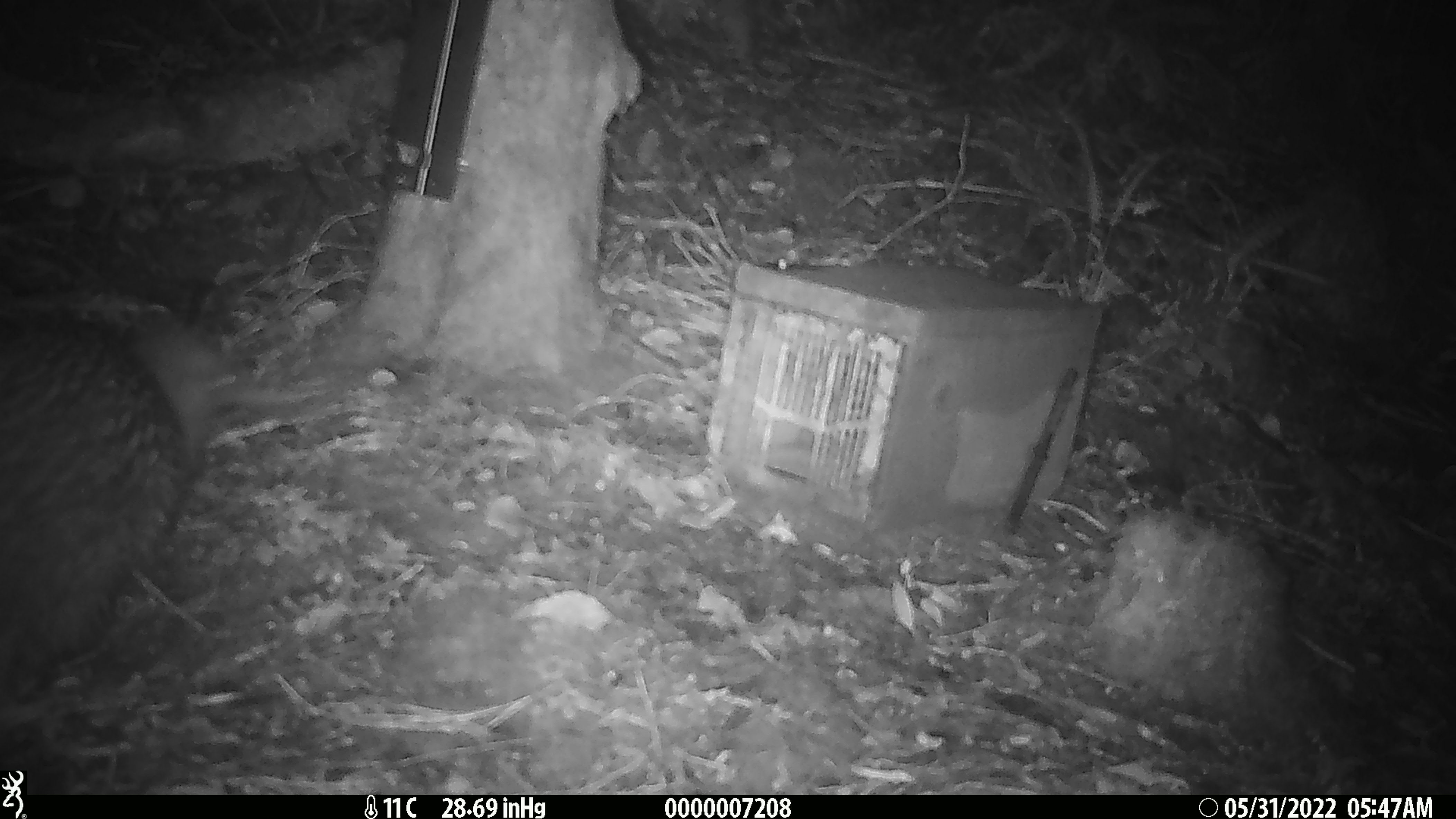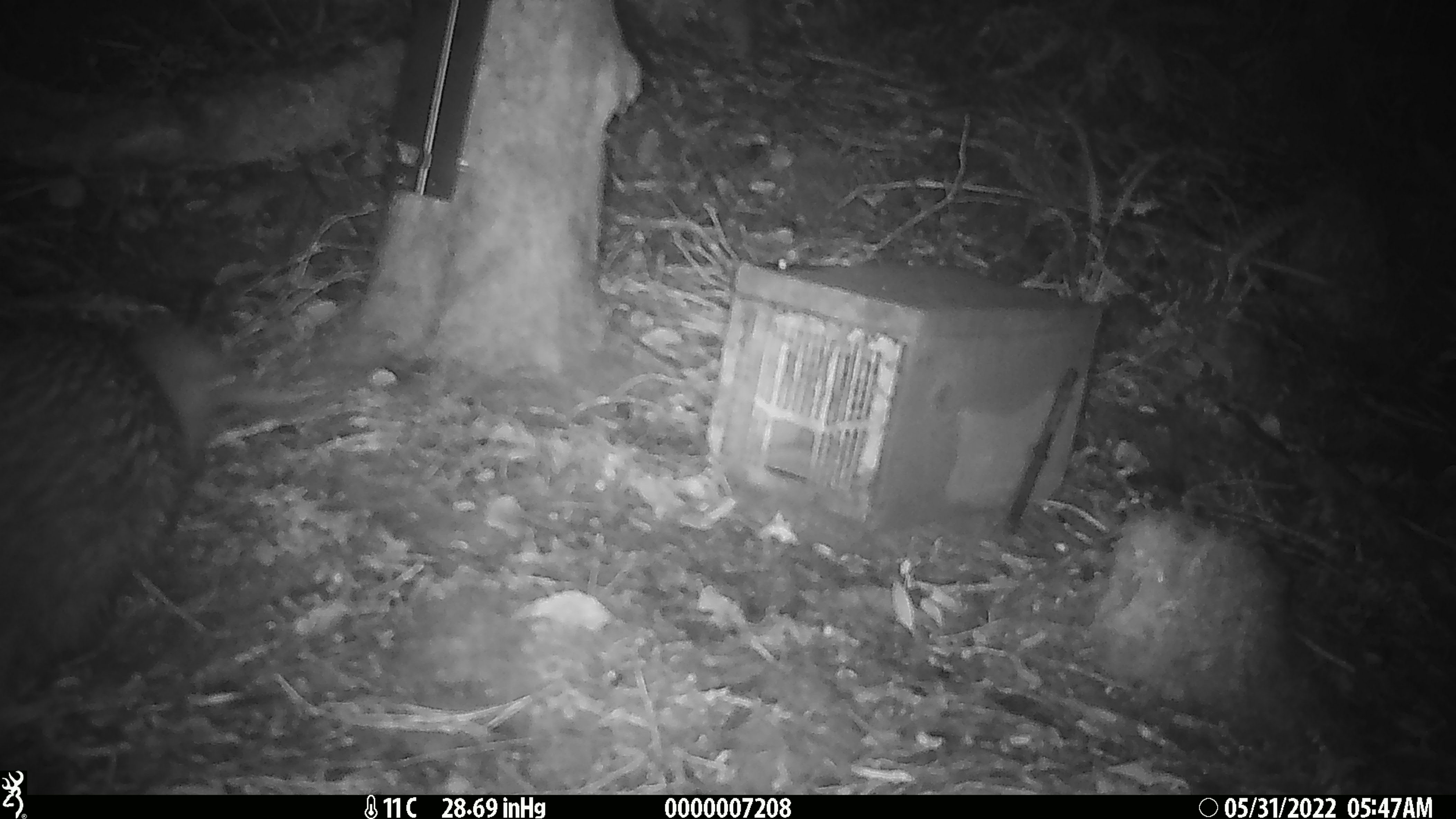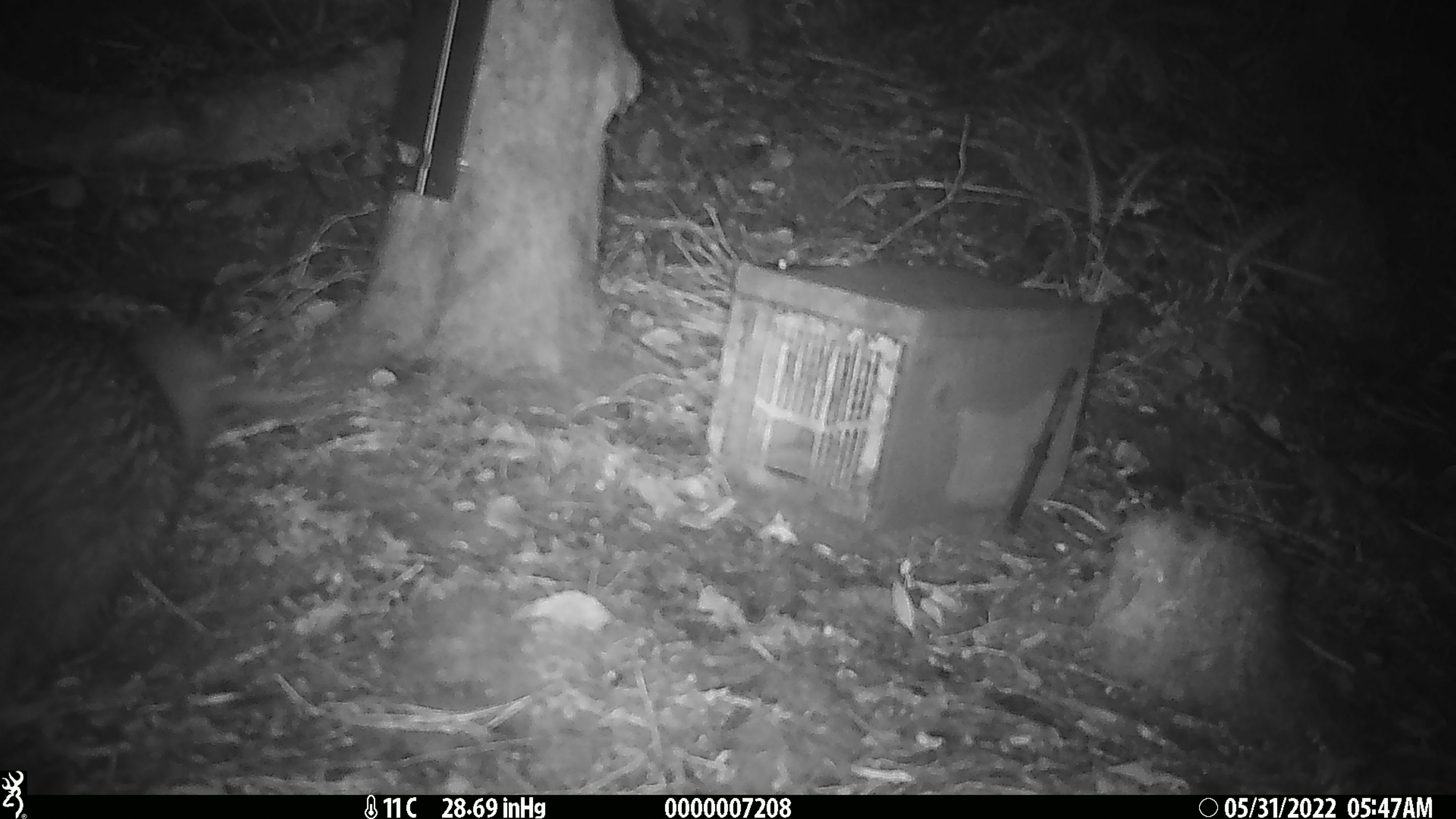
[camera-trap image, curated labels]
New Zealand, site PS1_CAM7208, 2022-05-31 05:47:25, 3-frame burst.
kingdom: Animalia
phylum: Chordata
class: Aves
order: Apterygiformes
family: Apterygidae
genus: Apteryx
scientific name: Apteryx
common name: kiwi